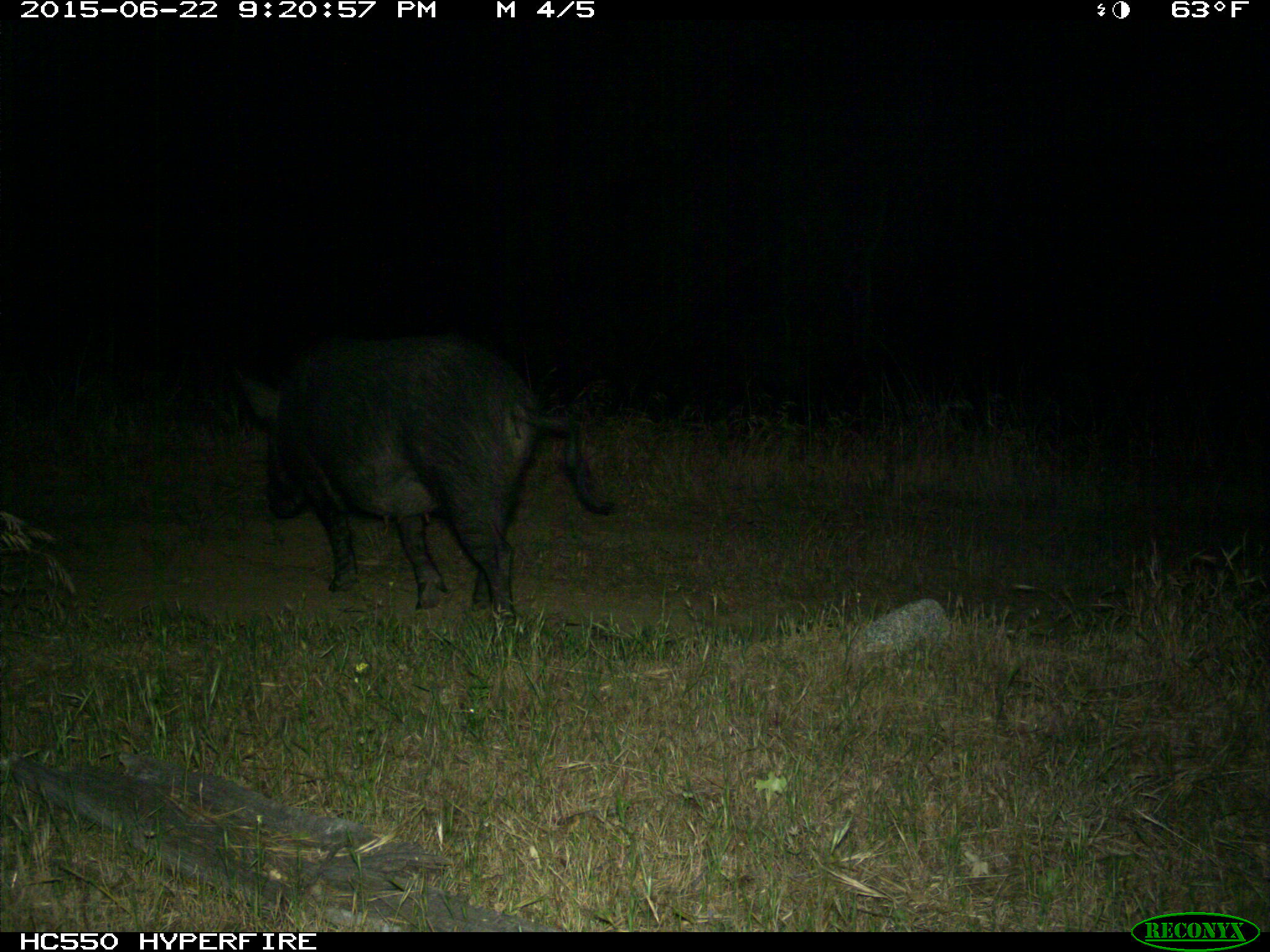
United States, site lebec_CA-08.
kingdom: Animalia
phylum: Chordata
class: Mammalia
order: Artiodactyla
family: Suidae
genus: Sus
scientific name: Sus scrofa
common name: wild boar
Sus scrofa (wild boar).